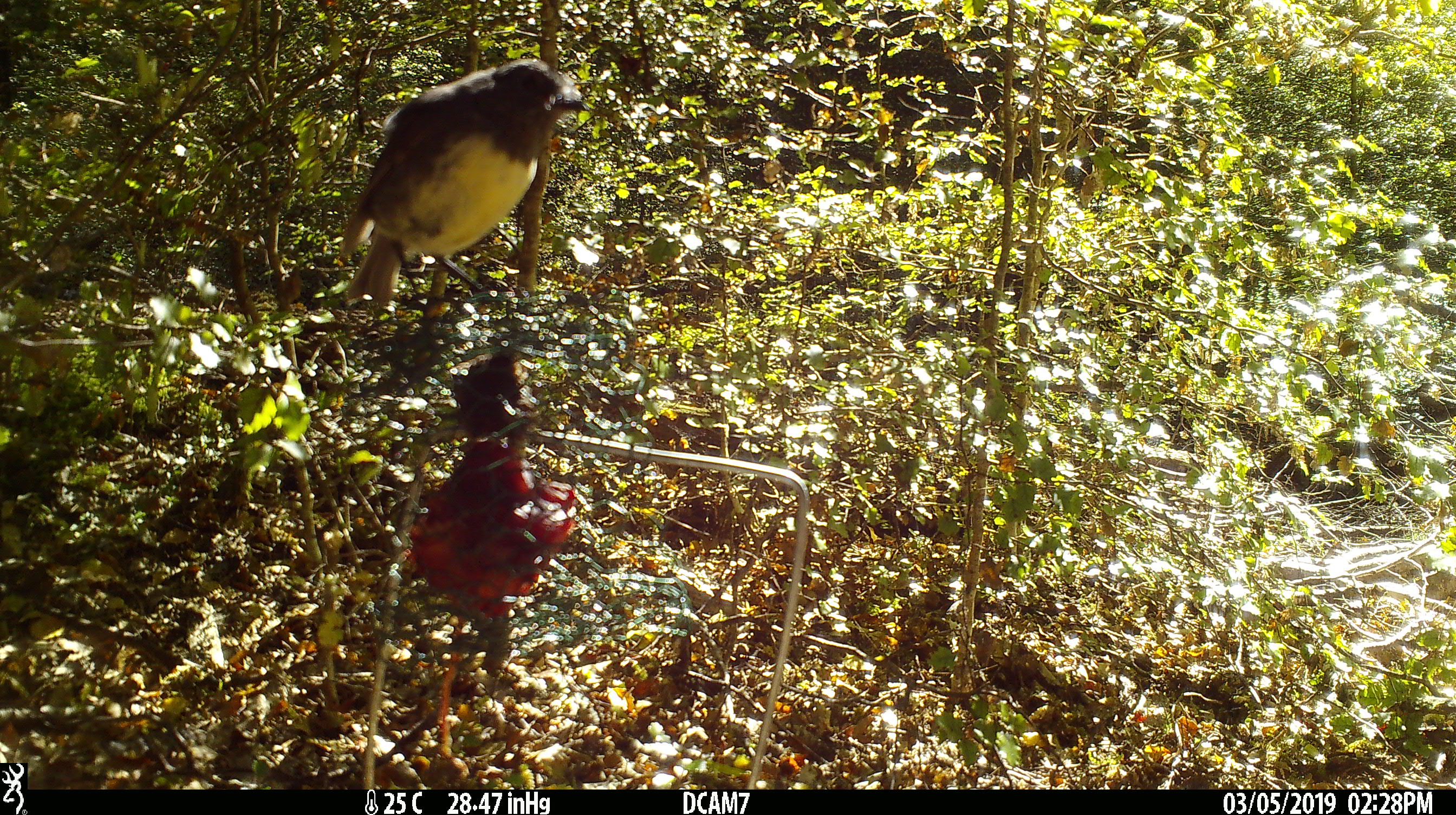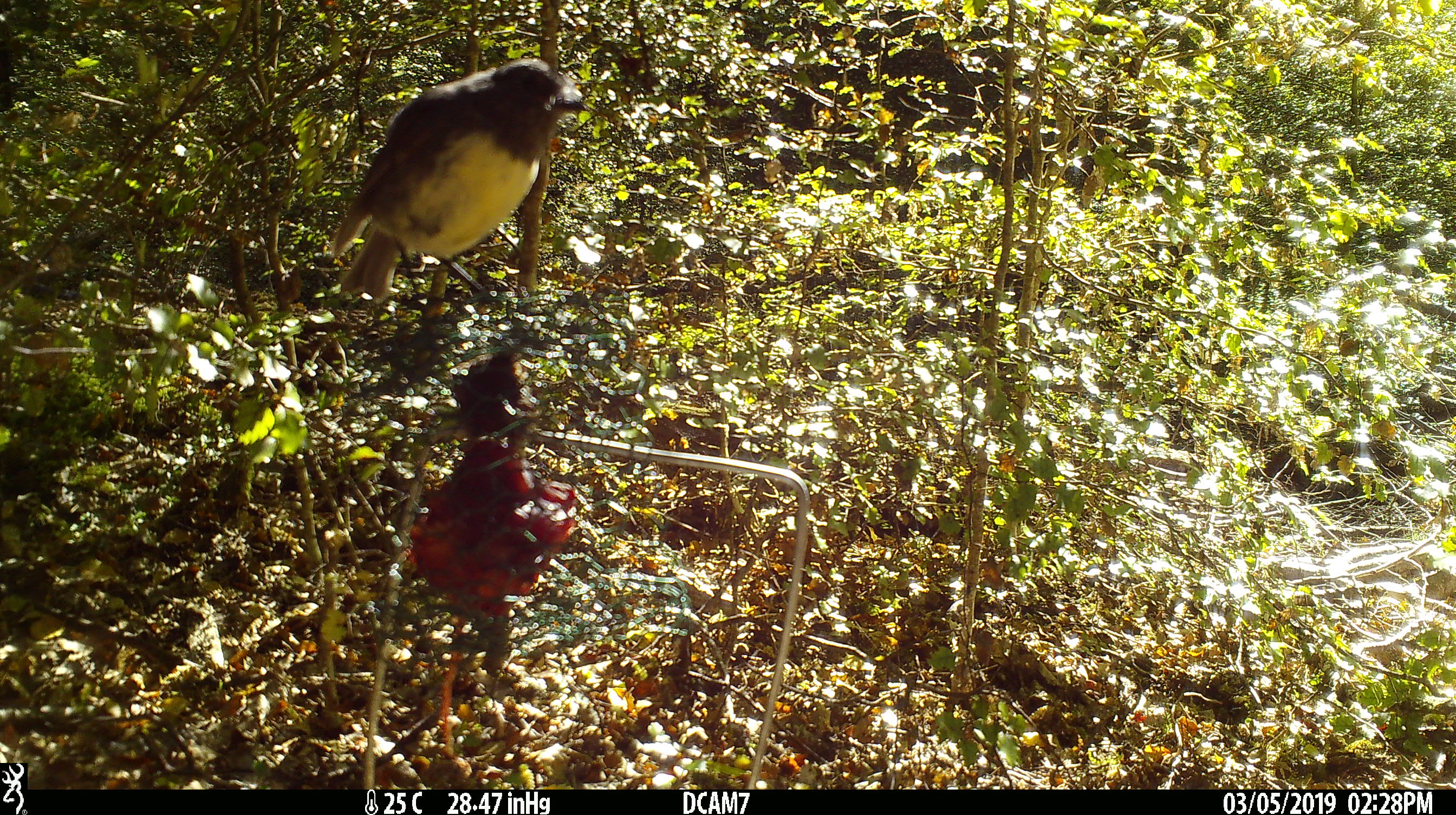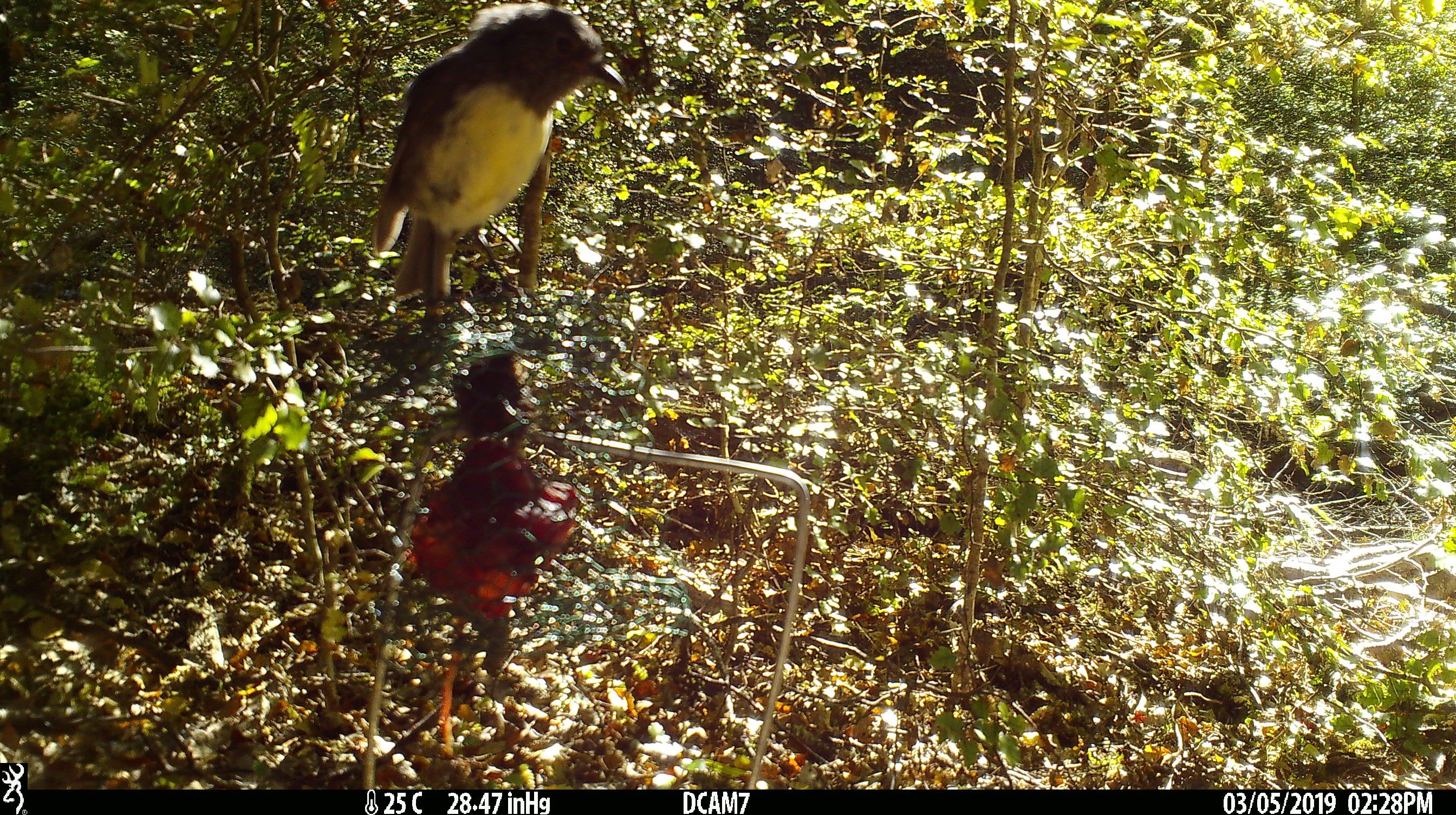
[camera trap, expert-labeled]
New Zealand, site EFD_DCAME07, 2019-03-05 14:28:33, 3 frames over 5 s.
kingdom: Animalia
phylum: Chordata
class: Aves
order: Passeriformes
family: Petroicidae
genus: Petroica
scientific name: Petroica australis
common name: new zealand robin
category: robin